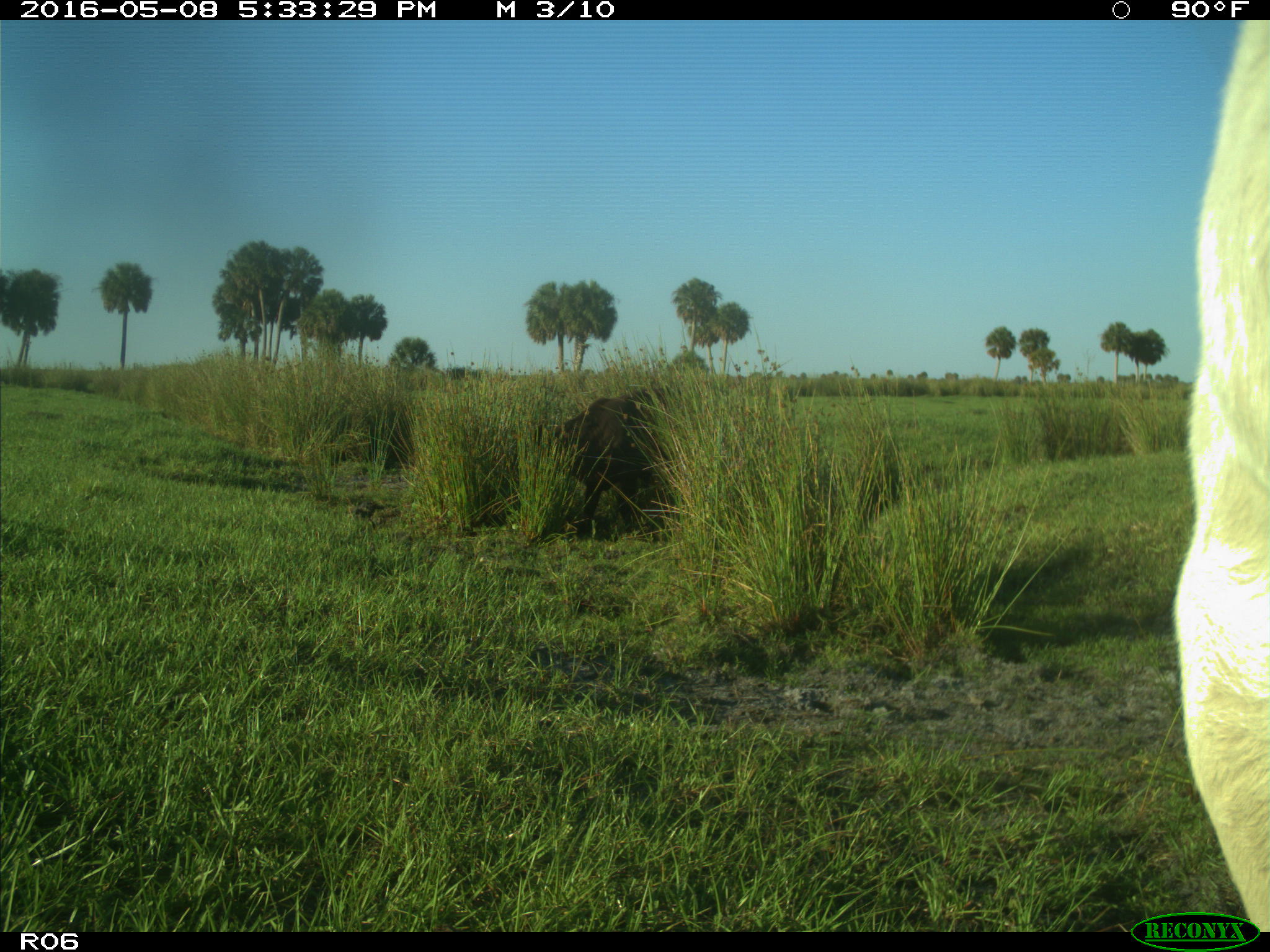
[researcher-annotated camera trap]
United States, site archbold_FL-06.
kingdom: Animalia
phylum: Chordata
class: Mammalia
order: Artiodactyla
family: Bovidae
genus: Bos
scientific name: Bos taurus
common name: domestic cow